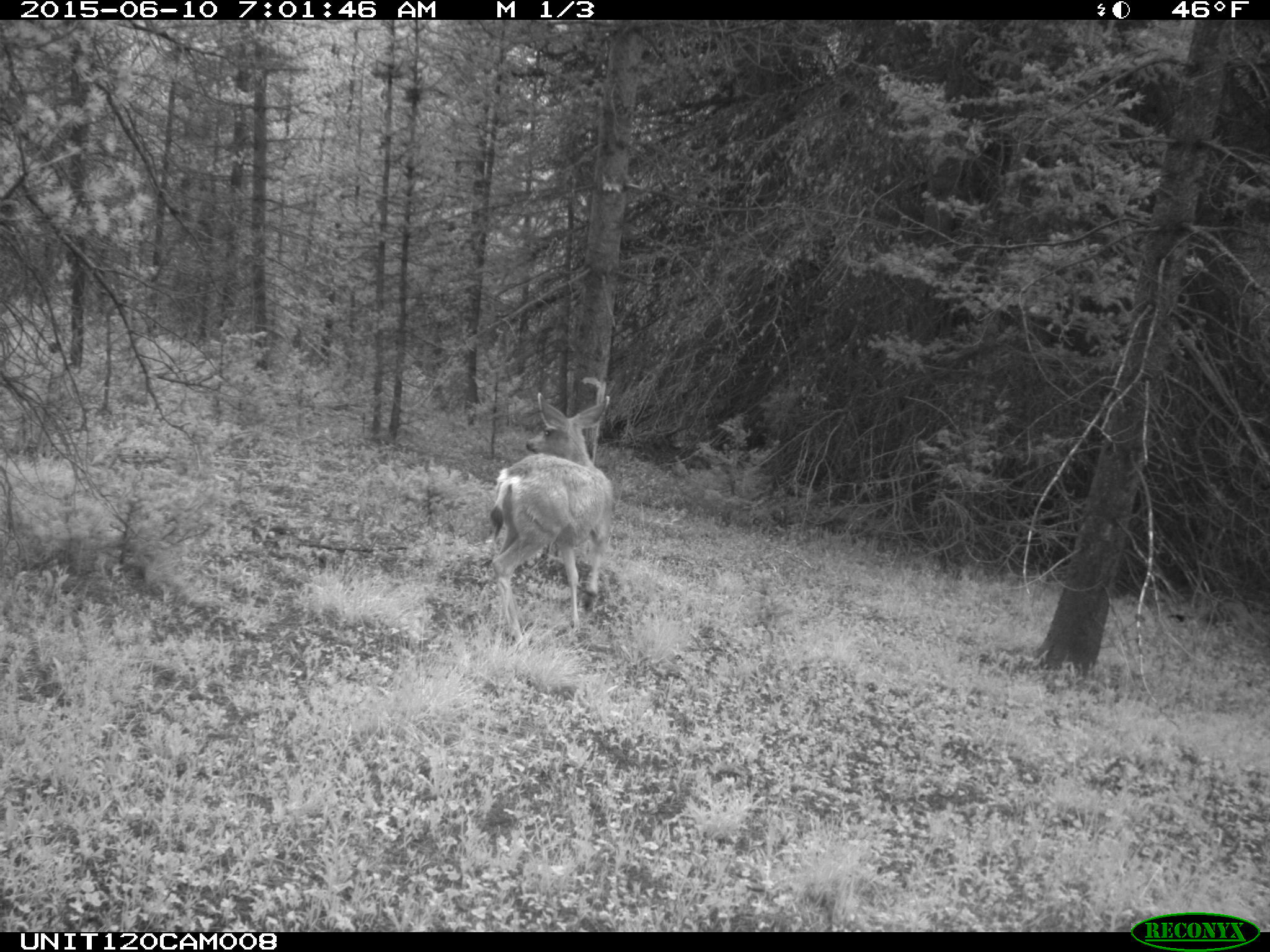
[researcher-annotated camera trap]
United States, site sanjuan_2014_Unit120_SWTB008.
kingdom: Animalia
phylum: Chordata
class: Mammalia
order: Artiodactyla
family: Cervidae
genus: Odocoileus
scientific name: Odocoileus hemionus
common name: mule deer